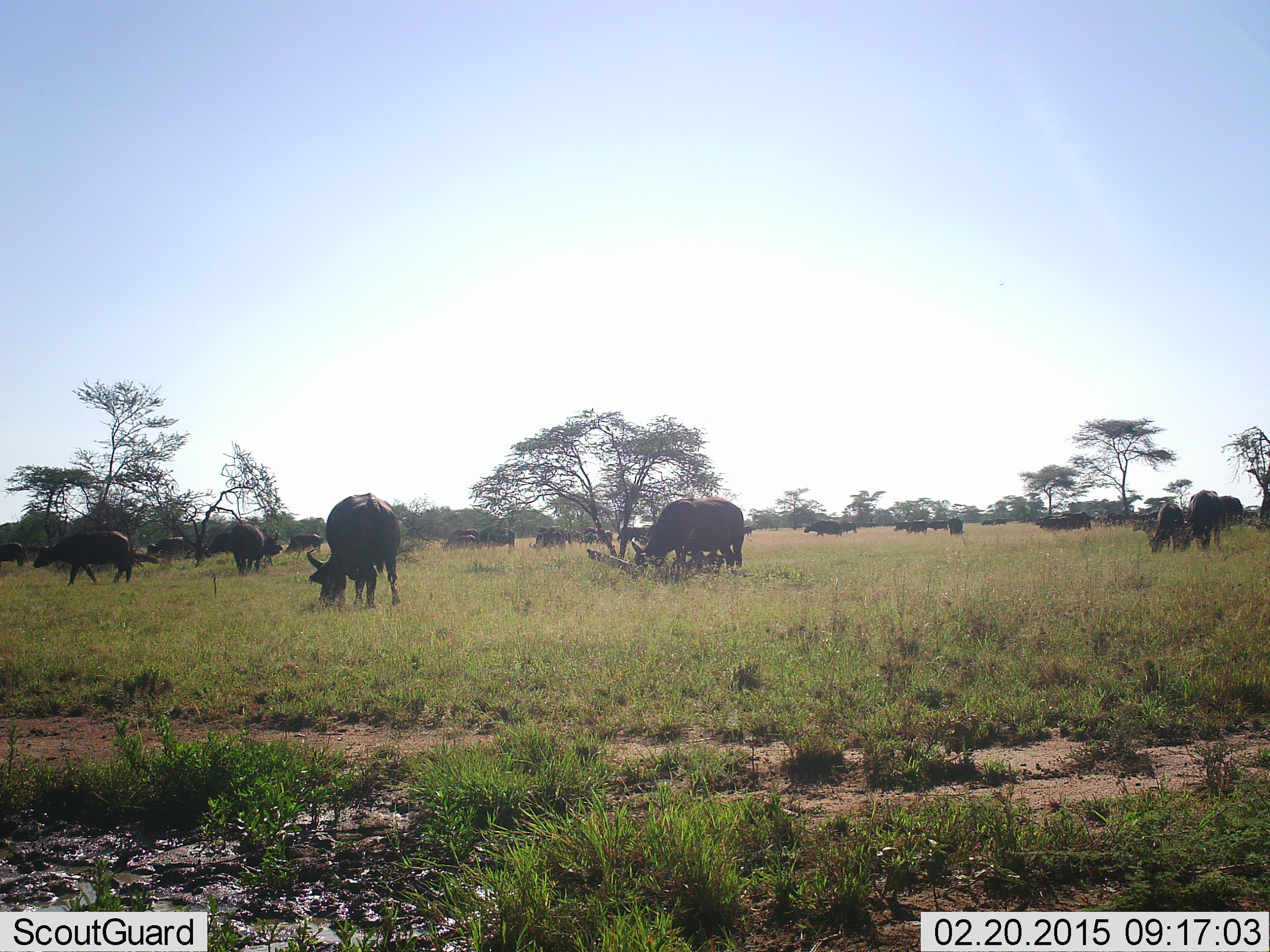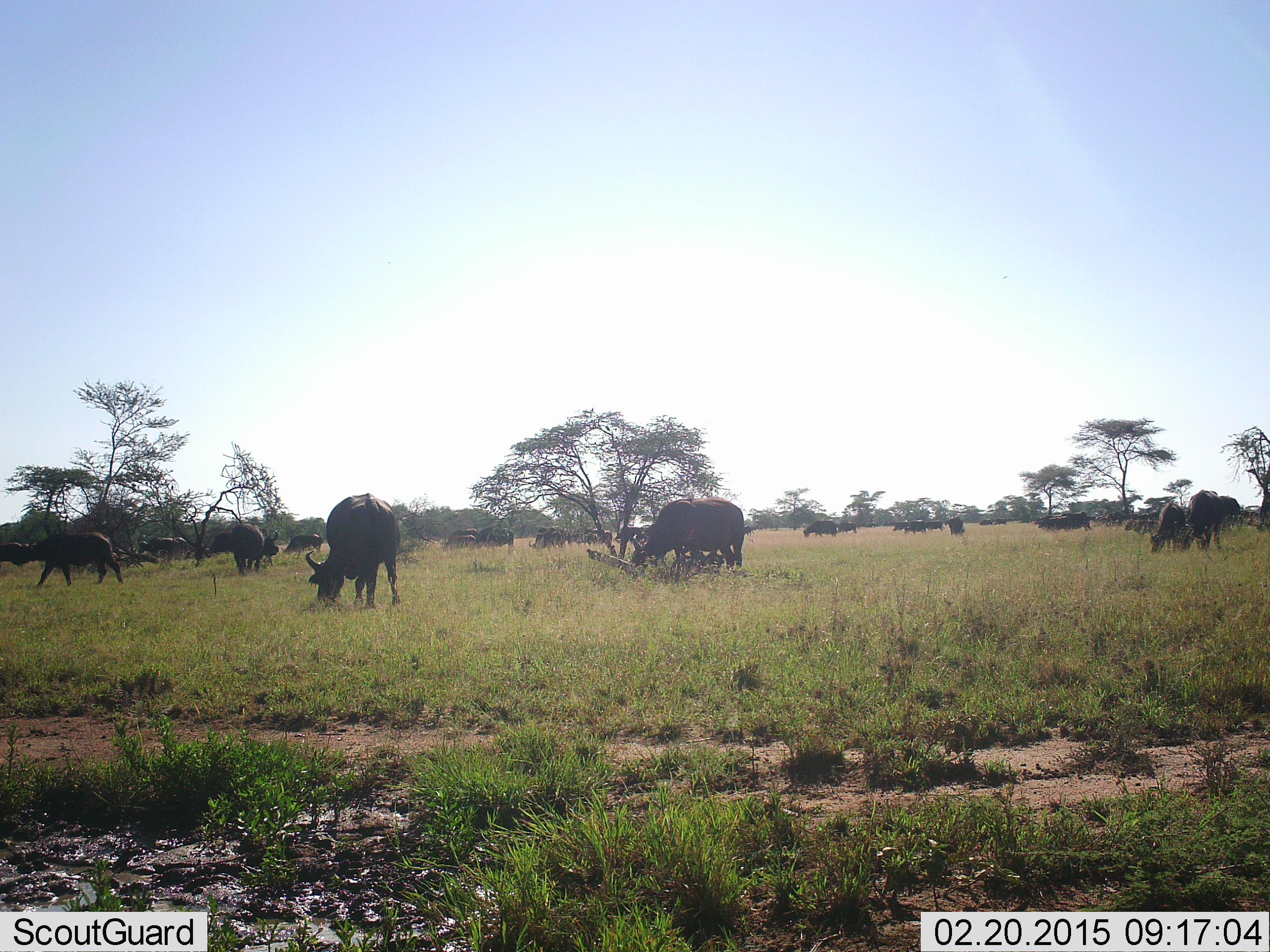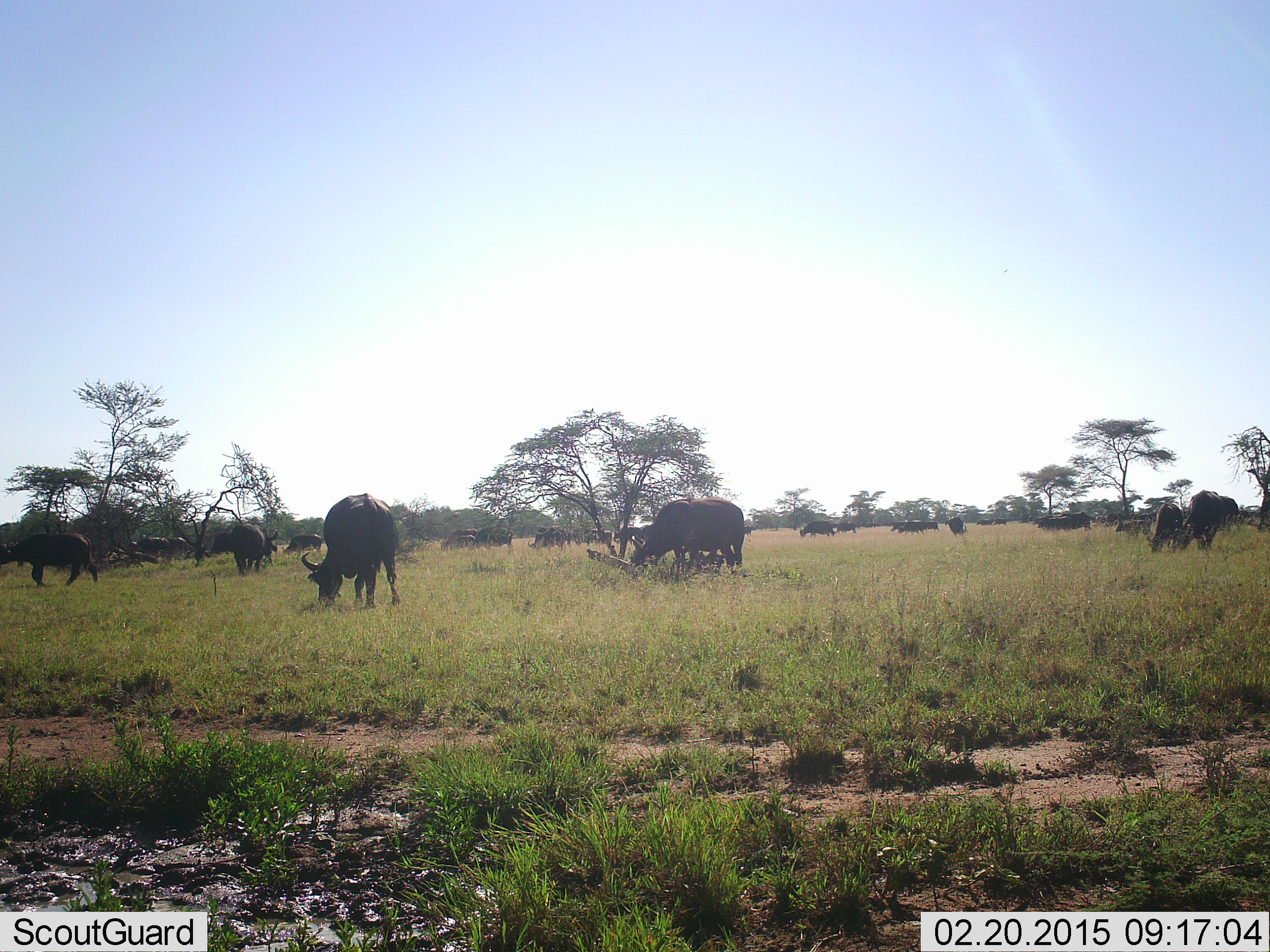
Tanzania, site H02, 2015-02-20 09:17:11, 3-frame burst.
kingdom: Animalia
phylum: Chordata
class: Mammalia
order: Artiodactyla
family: Bovidae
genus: Syncerus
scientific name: Syncerus caffer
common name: cape buffalo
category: buffalo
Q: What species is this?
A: Buffalo (cape buffalo) (Syncerus caffer).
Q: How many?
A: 11-50.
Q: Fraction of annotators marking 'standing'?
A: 60%.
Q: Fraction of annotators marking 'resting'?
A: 0%.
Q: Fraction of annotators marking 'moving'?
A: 30%.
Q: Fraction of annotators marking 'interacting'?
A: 0%.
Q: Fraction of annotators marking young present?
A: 0%.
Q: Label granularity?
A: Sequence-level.